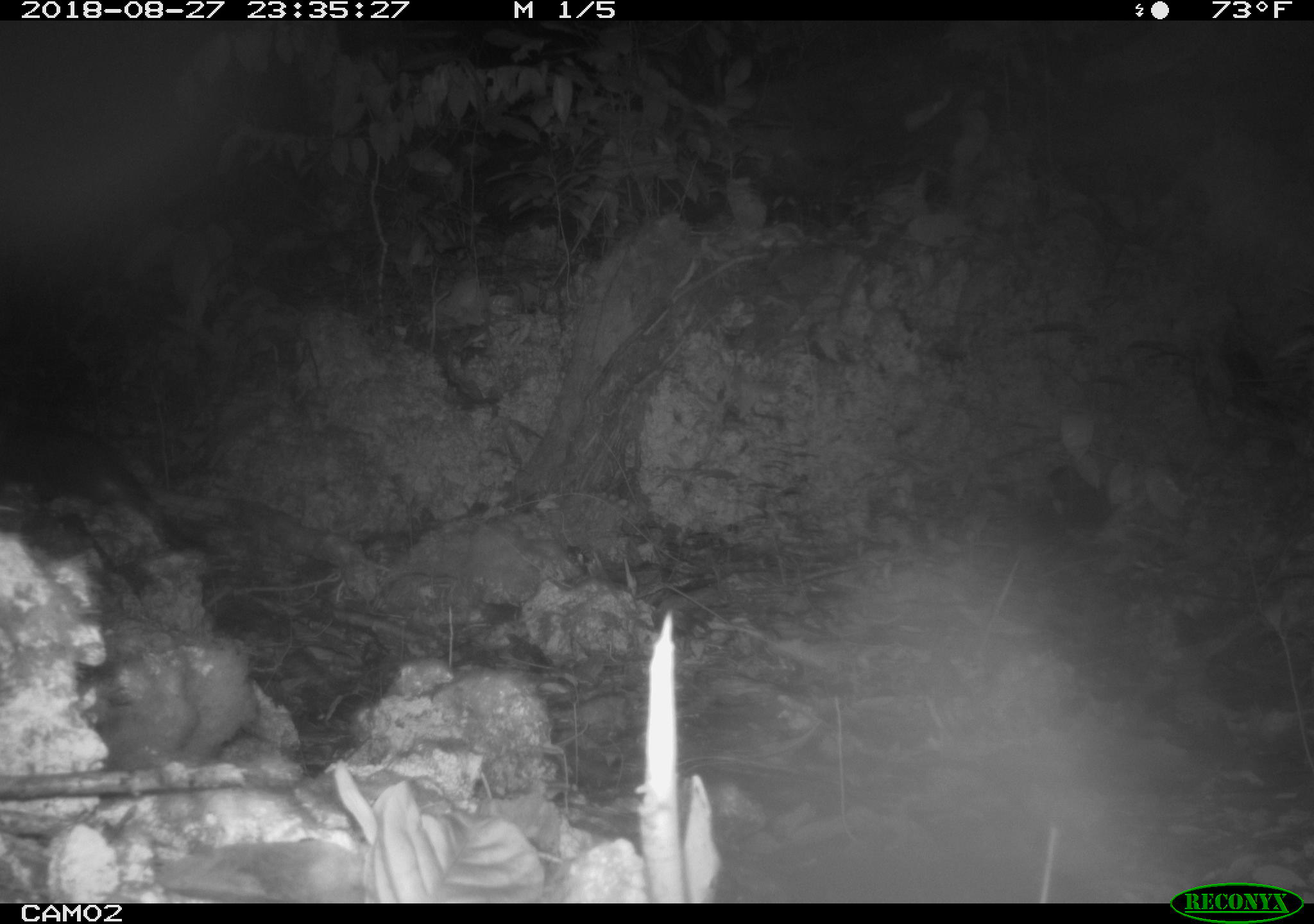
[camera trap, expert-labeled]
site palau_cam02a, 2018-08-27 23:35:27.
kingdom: Animalia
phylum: Chordata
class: Mammalia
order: Carnivora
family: Felidae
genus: Felis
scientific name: Felis catus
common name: cat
Cat (Felis catus).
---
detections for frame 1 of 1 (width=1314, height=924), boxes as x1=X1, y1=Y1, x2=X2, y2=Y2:
cat: x1=0, y1=411, x2=216, y2=567